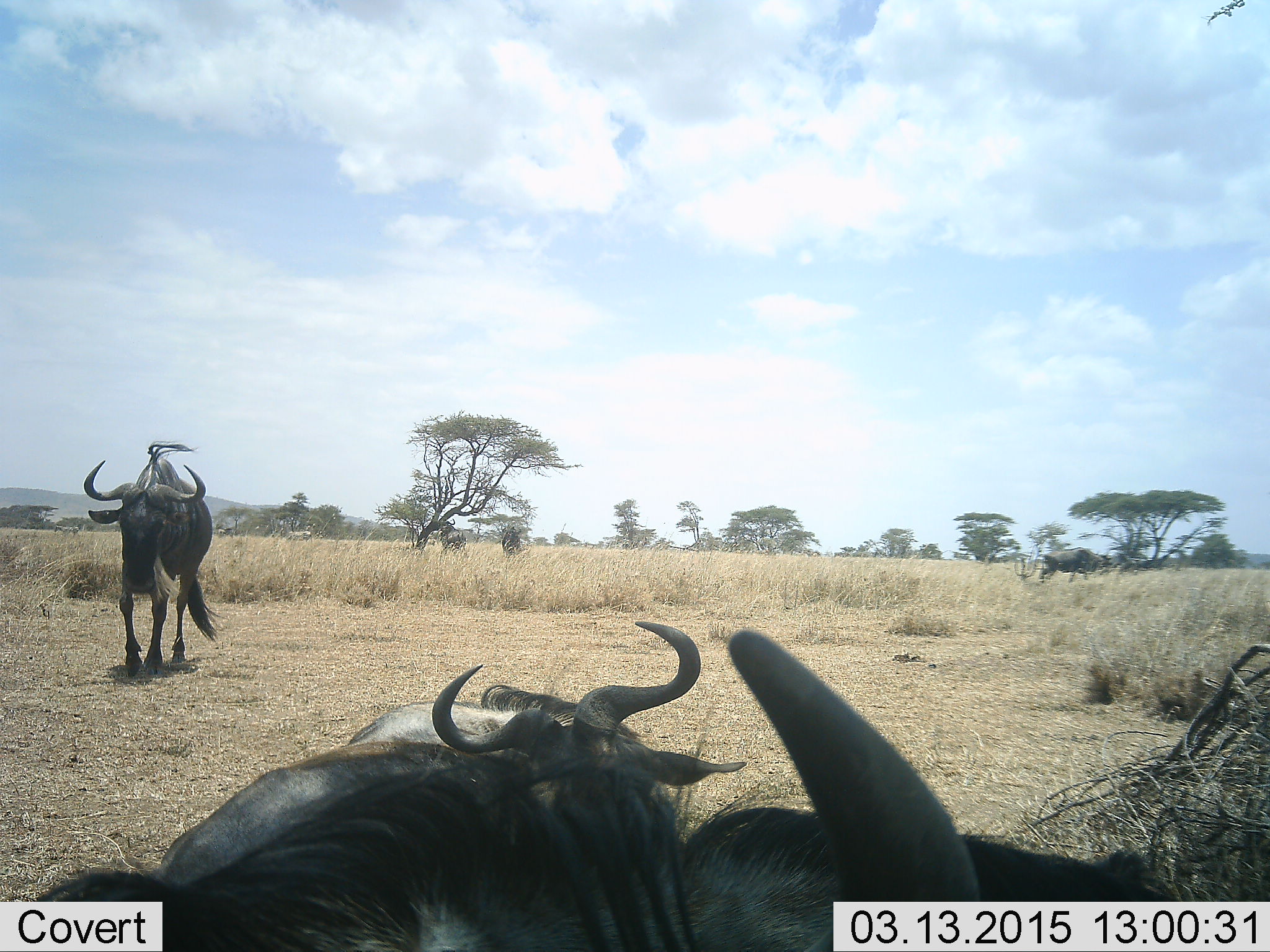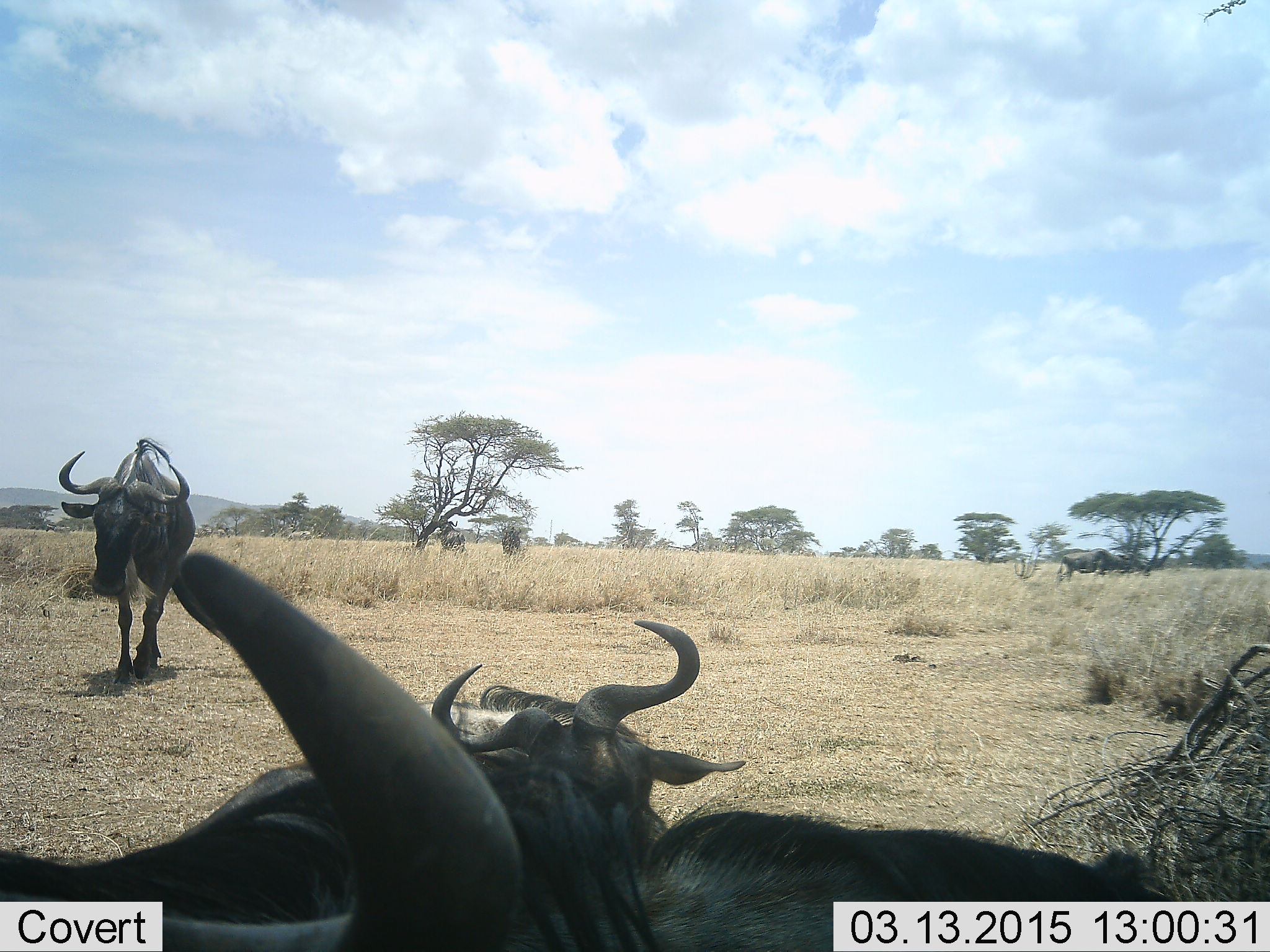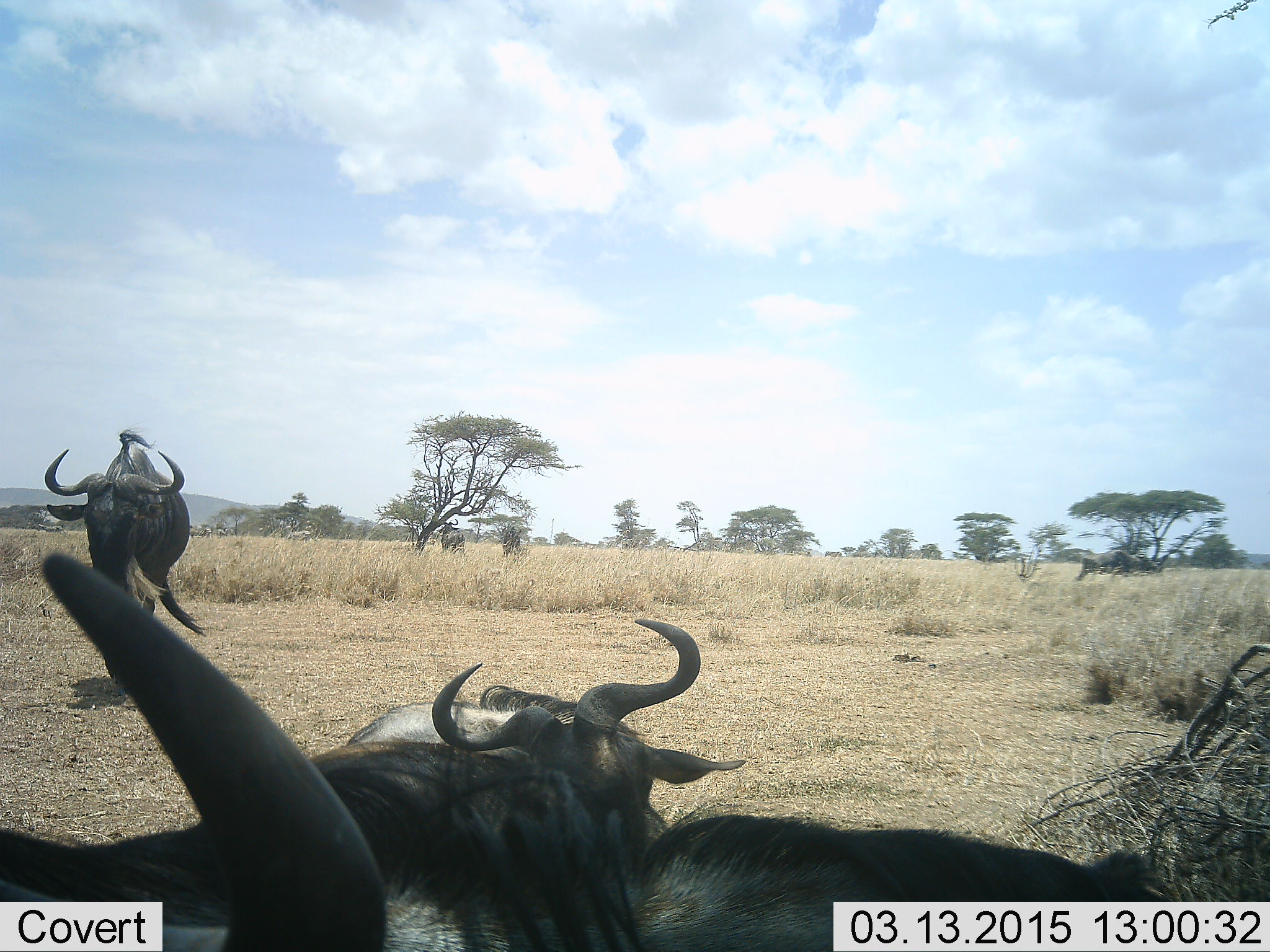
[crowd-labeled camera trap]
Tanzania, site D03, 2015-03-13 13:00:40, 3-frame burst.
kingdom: Animalia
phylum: Chordata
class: Mammalia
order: Artiodactyla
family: Bovidae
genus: Connochaetes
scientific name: Connochaetes taurinus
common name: blue wildebeest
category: wildebeest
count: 4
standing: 64%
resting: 55%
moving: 64%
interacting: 18%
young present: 0%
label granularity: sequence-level